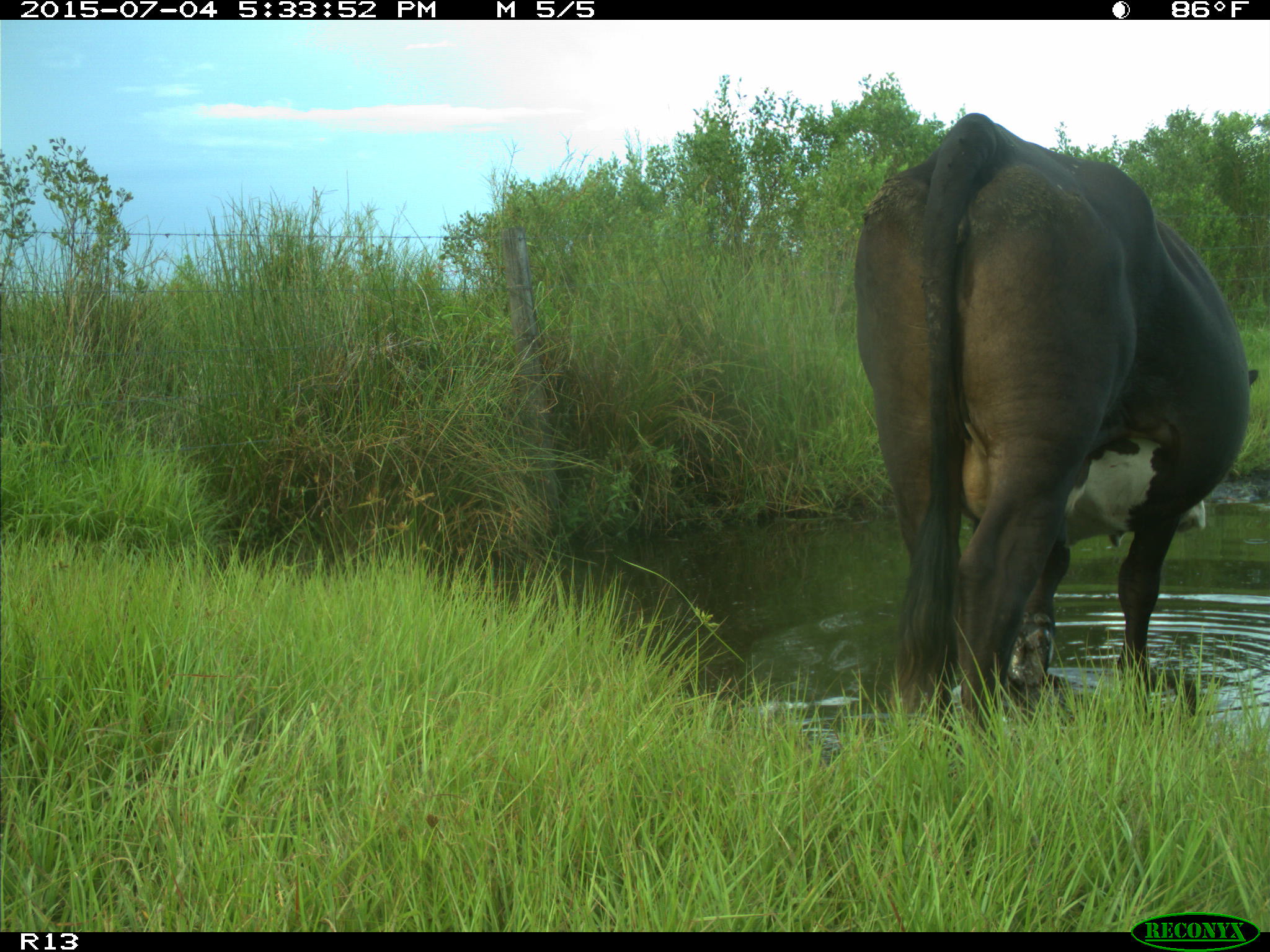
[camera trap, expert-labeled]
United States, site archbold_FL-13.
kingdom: Animalia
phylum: Chordata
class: Mammalia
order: Artiodactyla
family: Bovidae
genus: Bos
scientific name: Bos taurus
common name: domestic cow